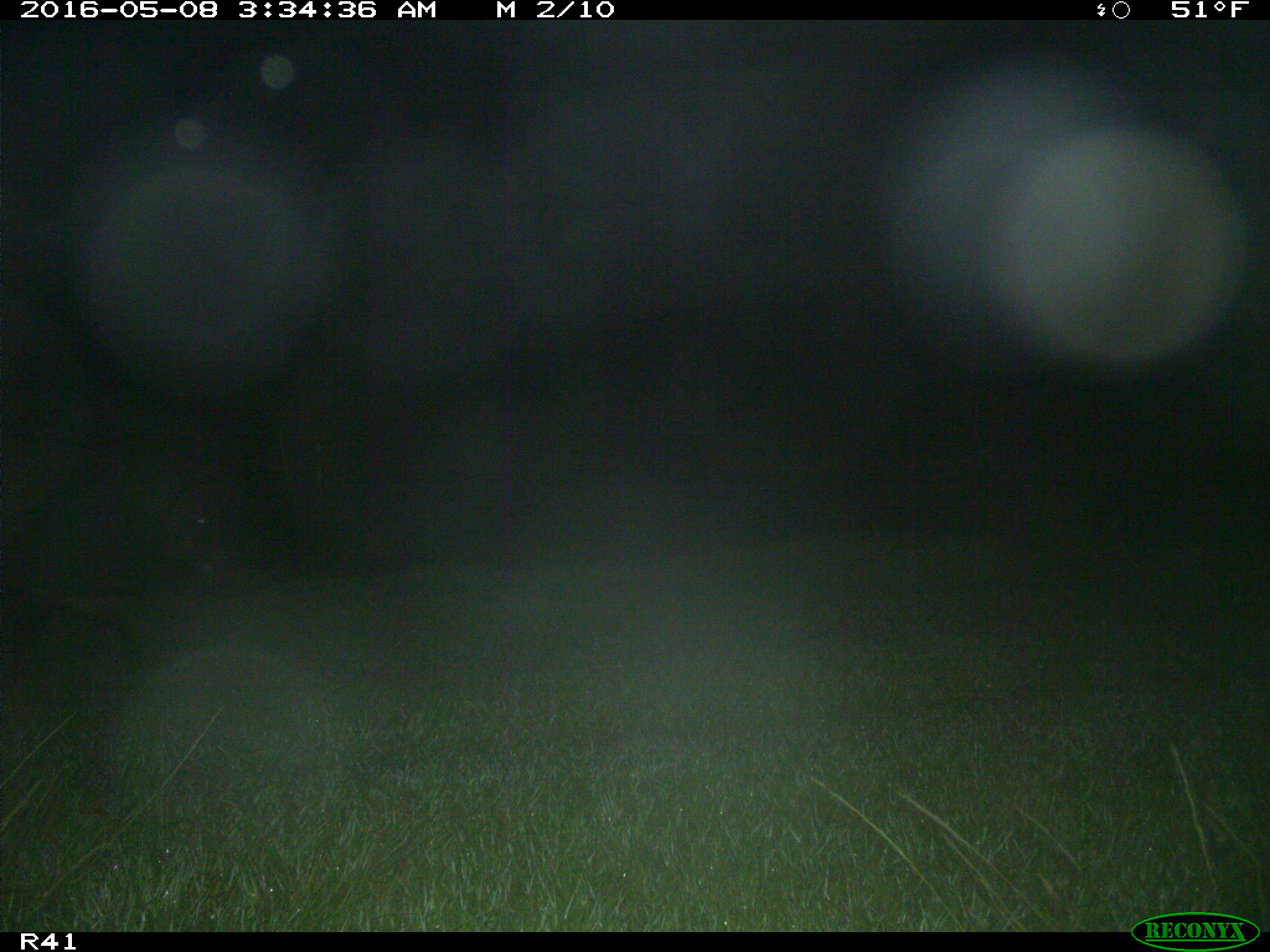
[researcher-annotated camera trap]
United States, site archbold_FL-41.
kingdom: Animalia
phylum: Chordata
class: Mammalia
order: Artiodactyla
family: Suidae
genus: Sus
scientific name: Sus scrofa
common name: wild boar